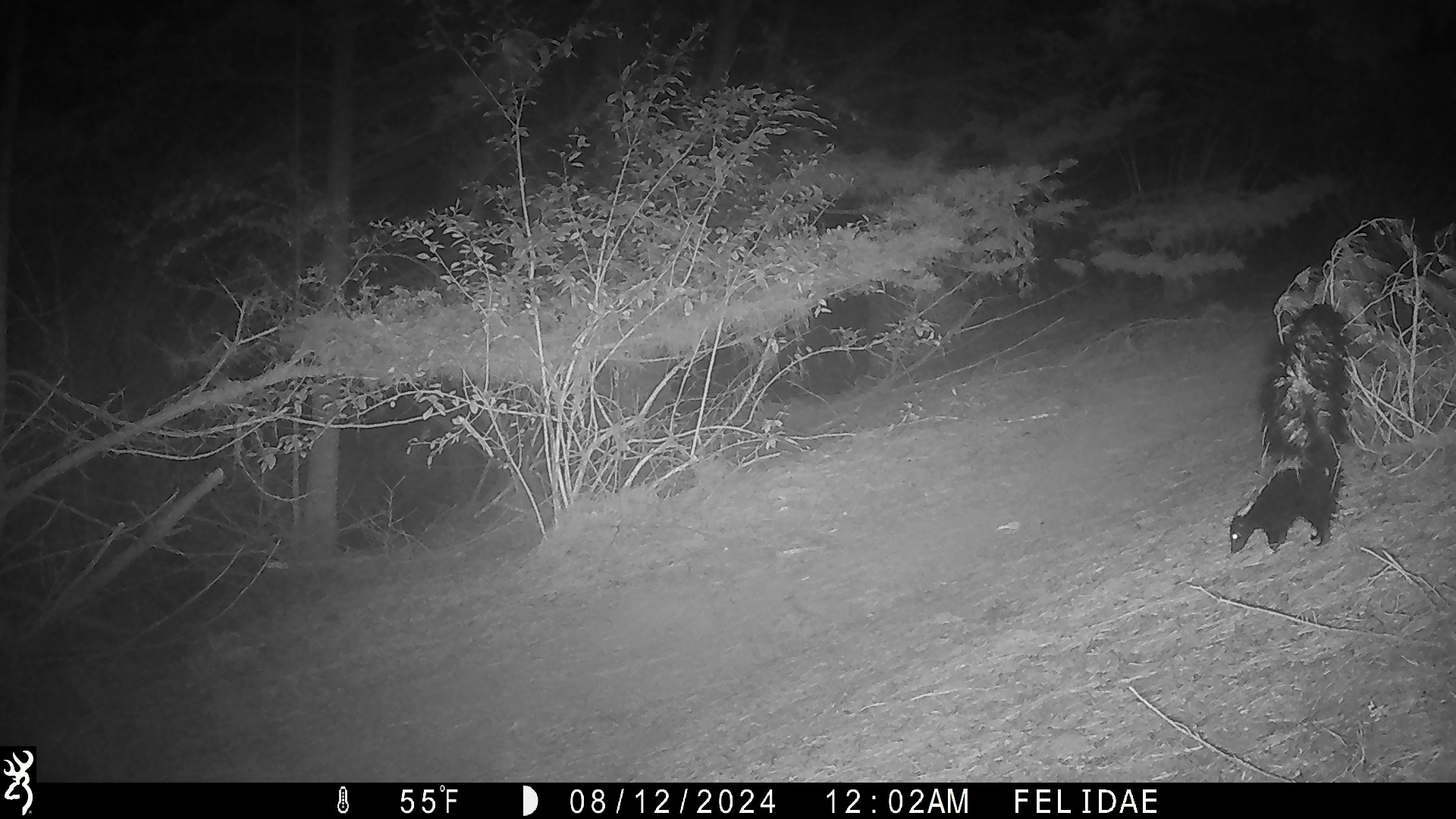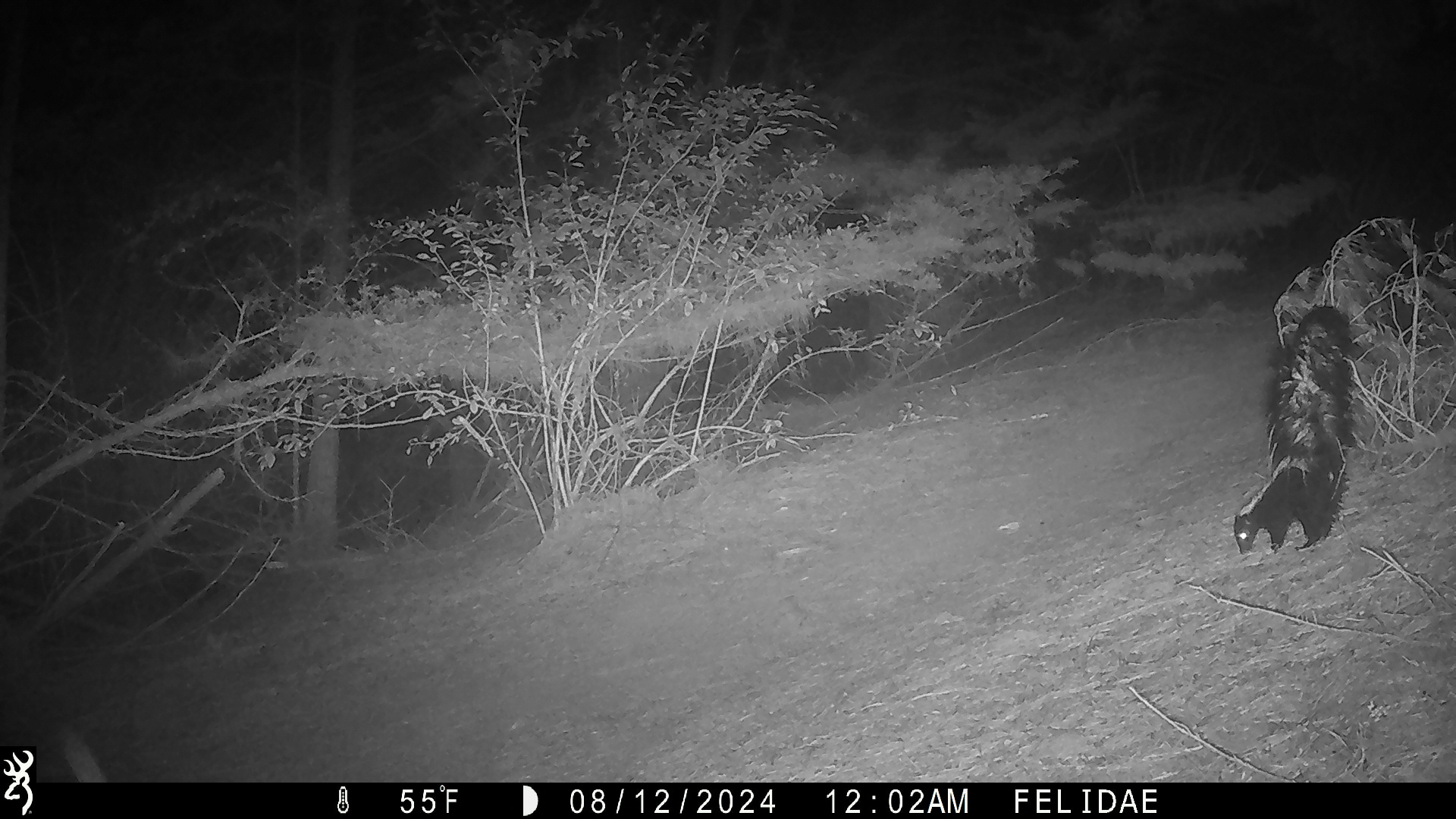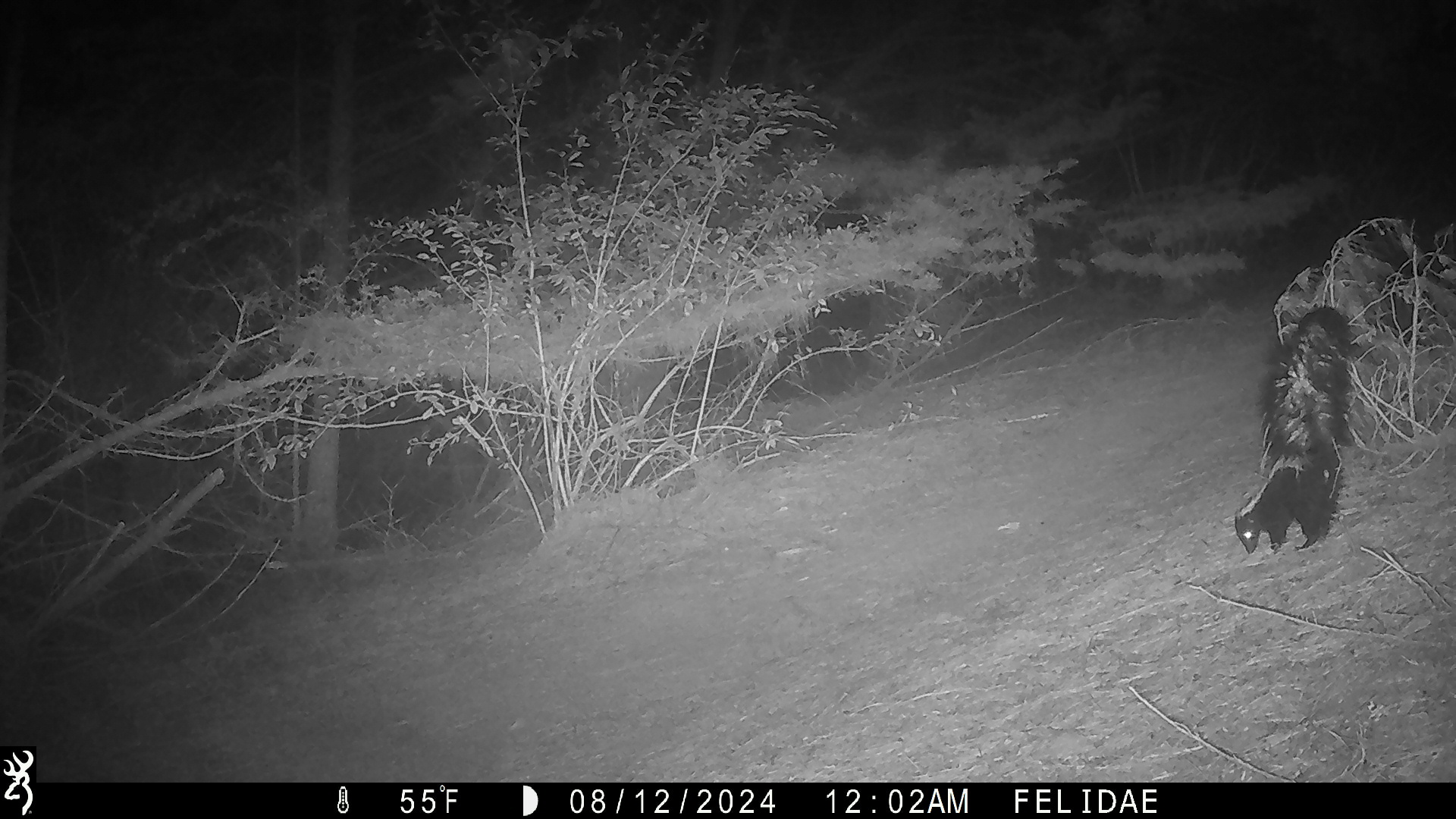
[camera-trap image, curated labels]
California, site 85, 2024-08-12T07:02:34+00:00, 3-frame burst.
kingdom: Animalia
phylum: Chordata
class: Mammalia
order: Carnivora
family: Mephitidae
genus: Mephitis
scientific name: Mephitis mephitis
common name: striped skunk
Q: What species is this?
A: Striped skunk (Mephitis mephitis).